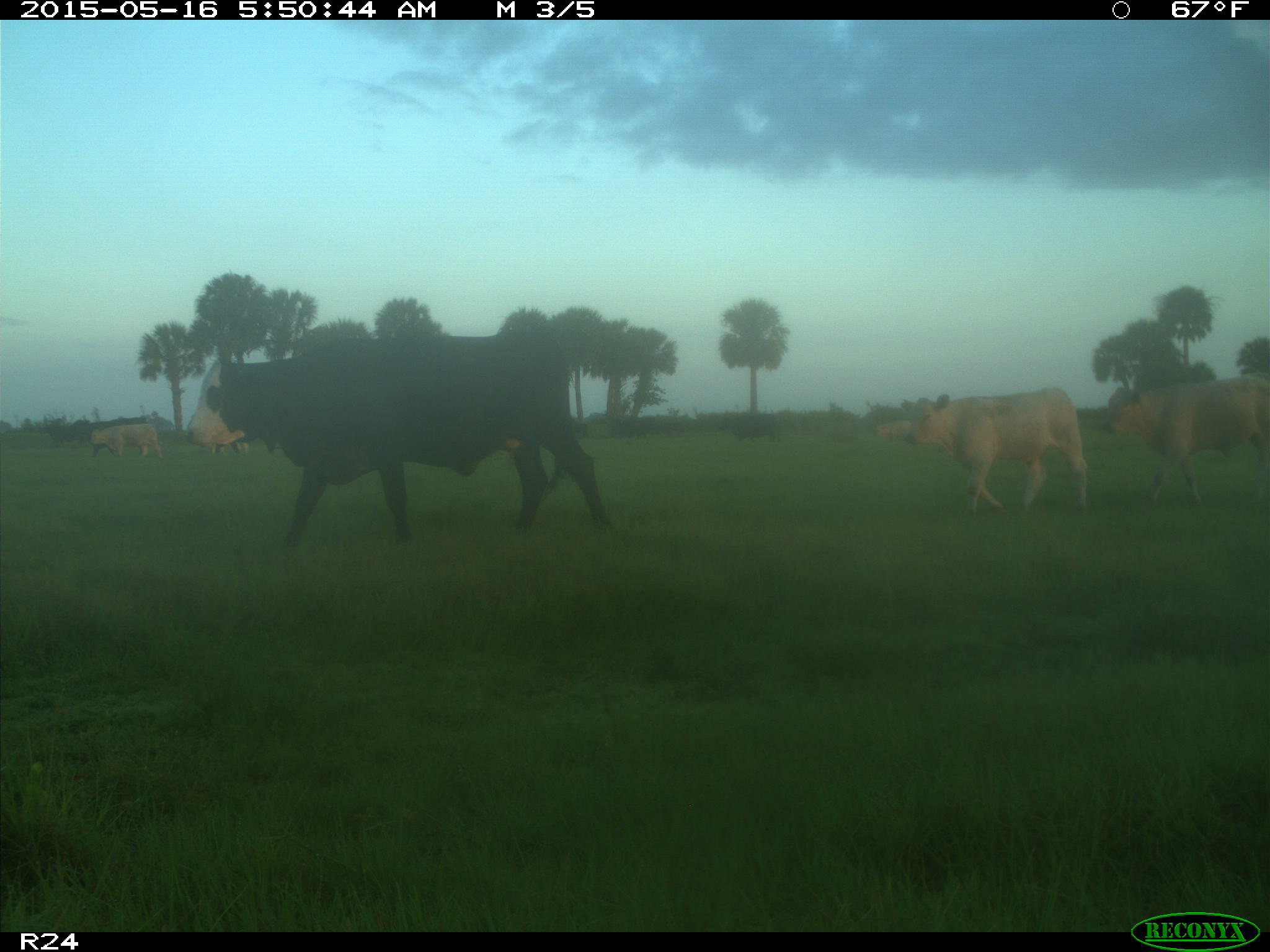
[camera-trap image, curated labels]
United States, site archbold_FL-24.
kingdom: Animalia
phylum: Chordata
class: Mammalia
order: Artiodactyla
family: Bovidae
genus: Bos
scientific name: Bos taurus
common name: domestic cow